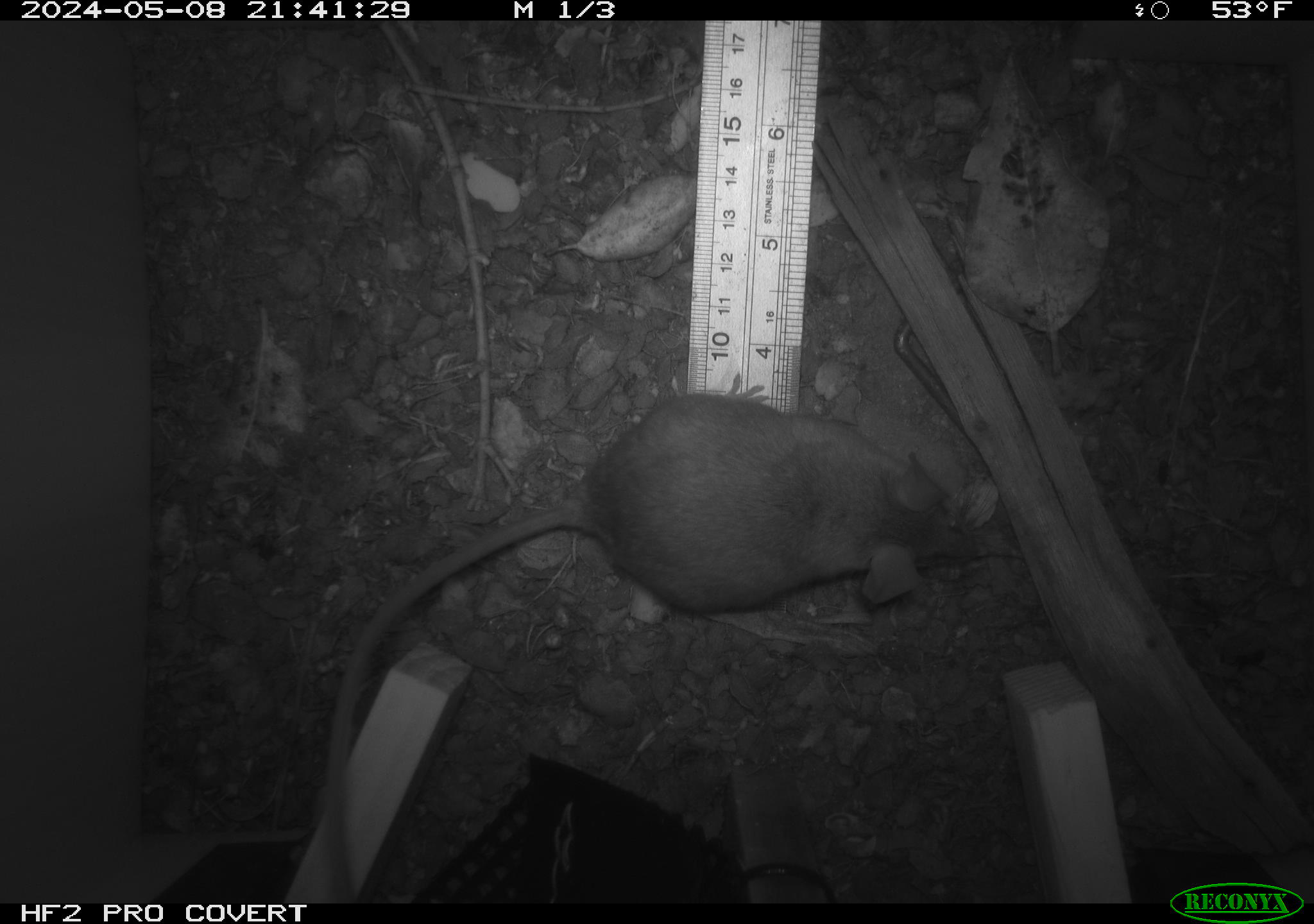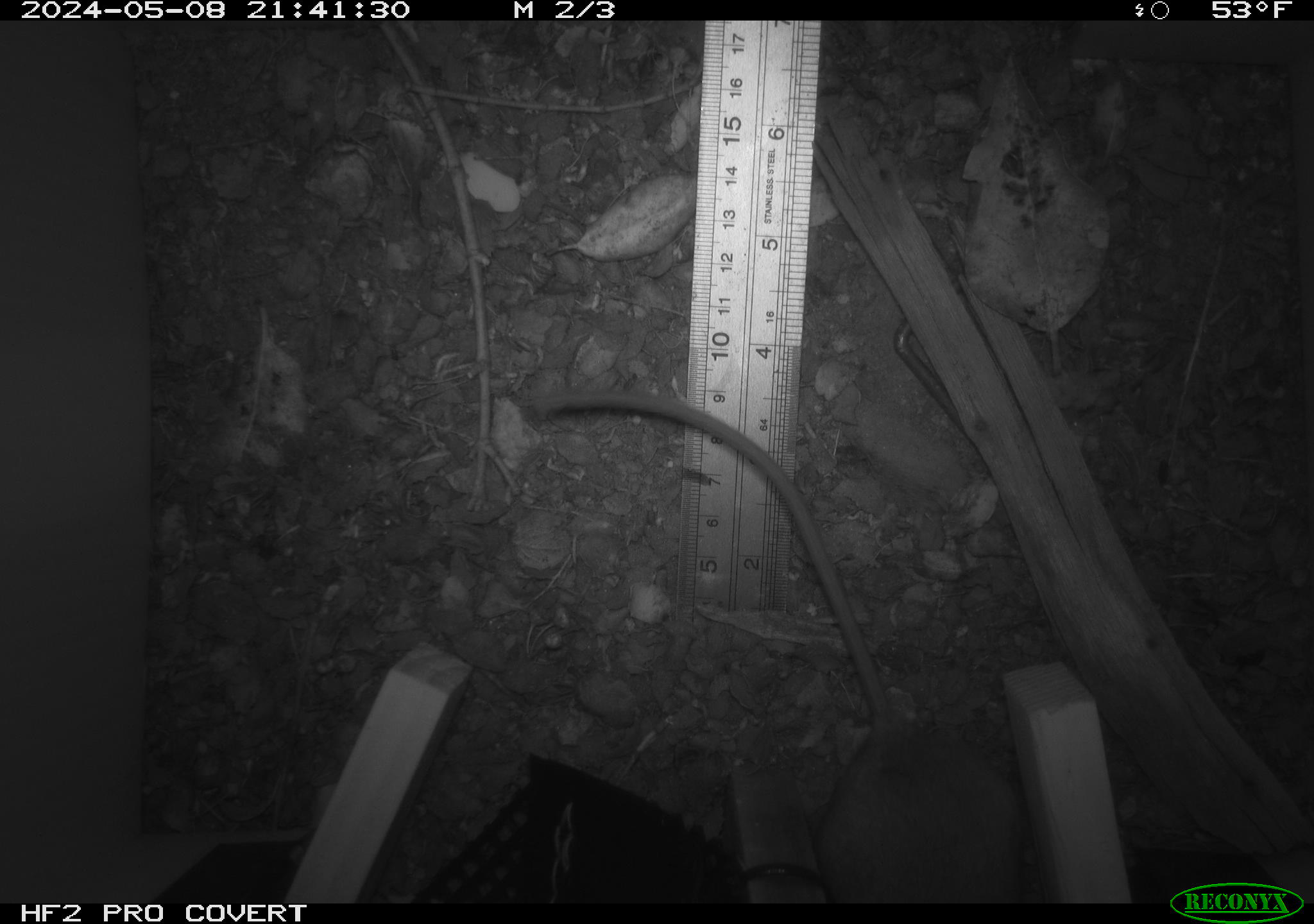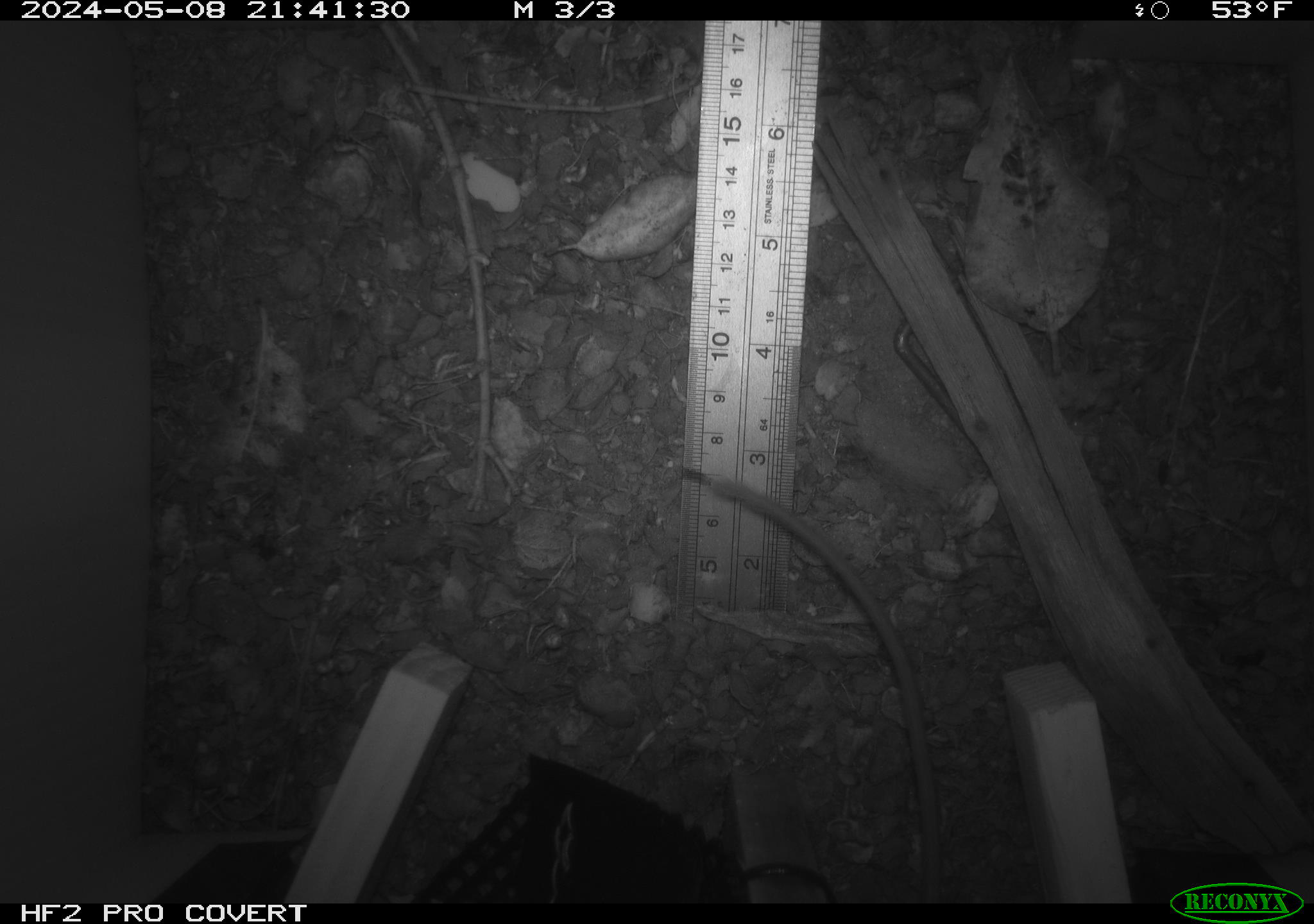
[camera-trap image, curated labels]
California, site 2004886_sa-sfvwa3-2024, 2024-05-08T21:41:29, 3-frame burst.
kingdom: Animalia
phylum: Chordata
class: Mammalia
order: Rodentia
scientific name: Rodentia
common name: mouse species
Mouse species (Rodentia).